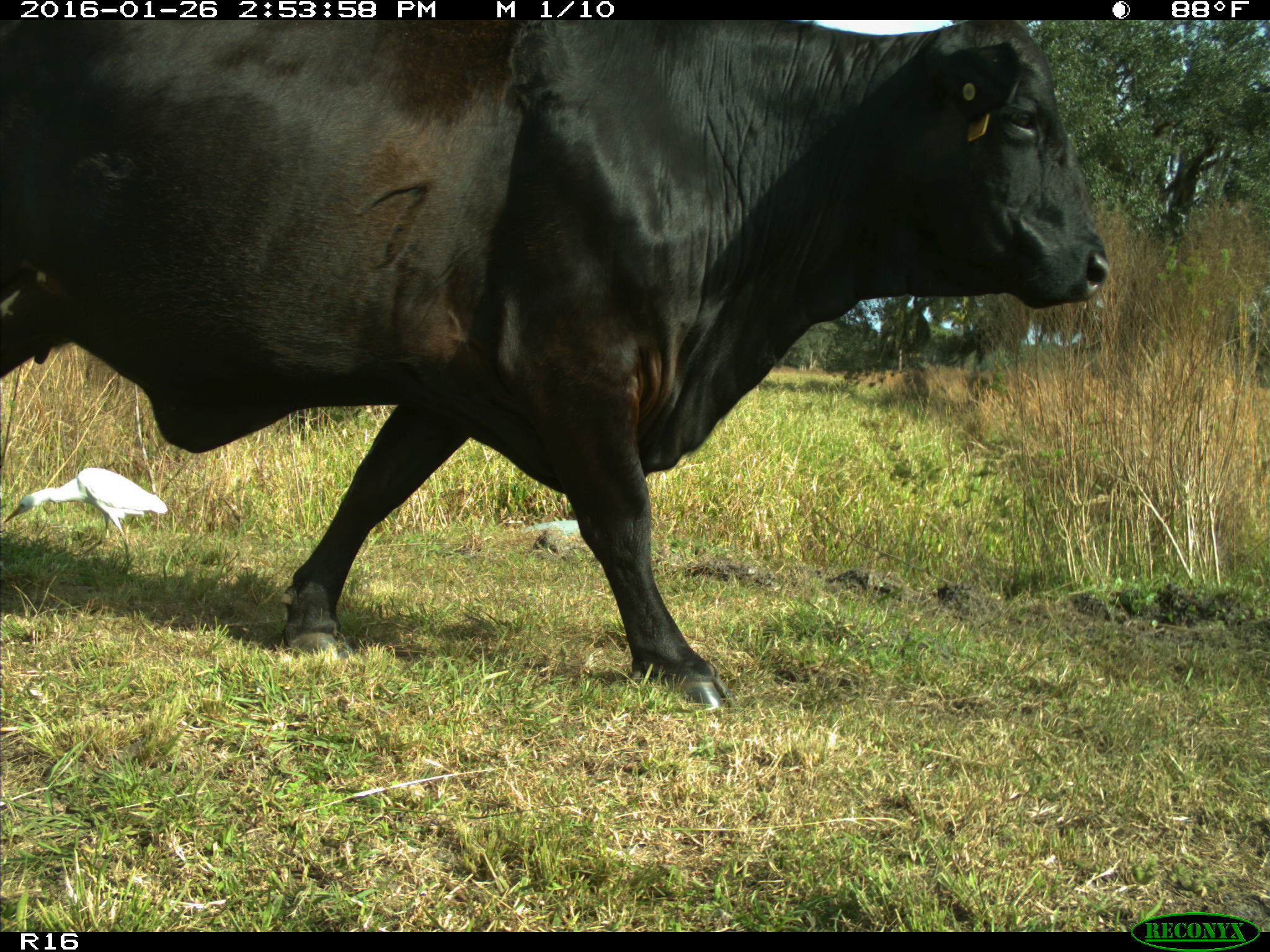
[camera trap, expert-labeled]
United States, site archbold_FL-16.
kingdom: Animalia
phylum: Chordata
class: Mammalia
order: Artiodactyla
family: Bovidae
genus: Bos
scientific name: Bos taurus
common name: domestic cow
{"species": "Bos taurus (domestic cow)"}